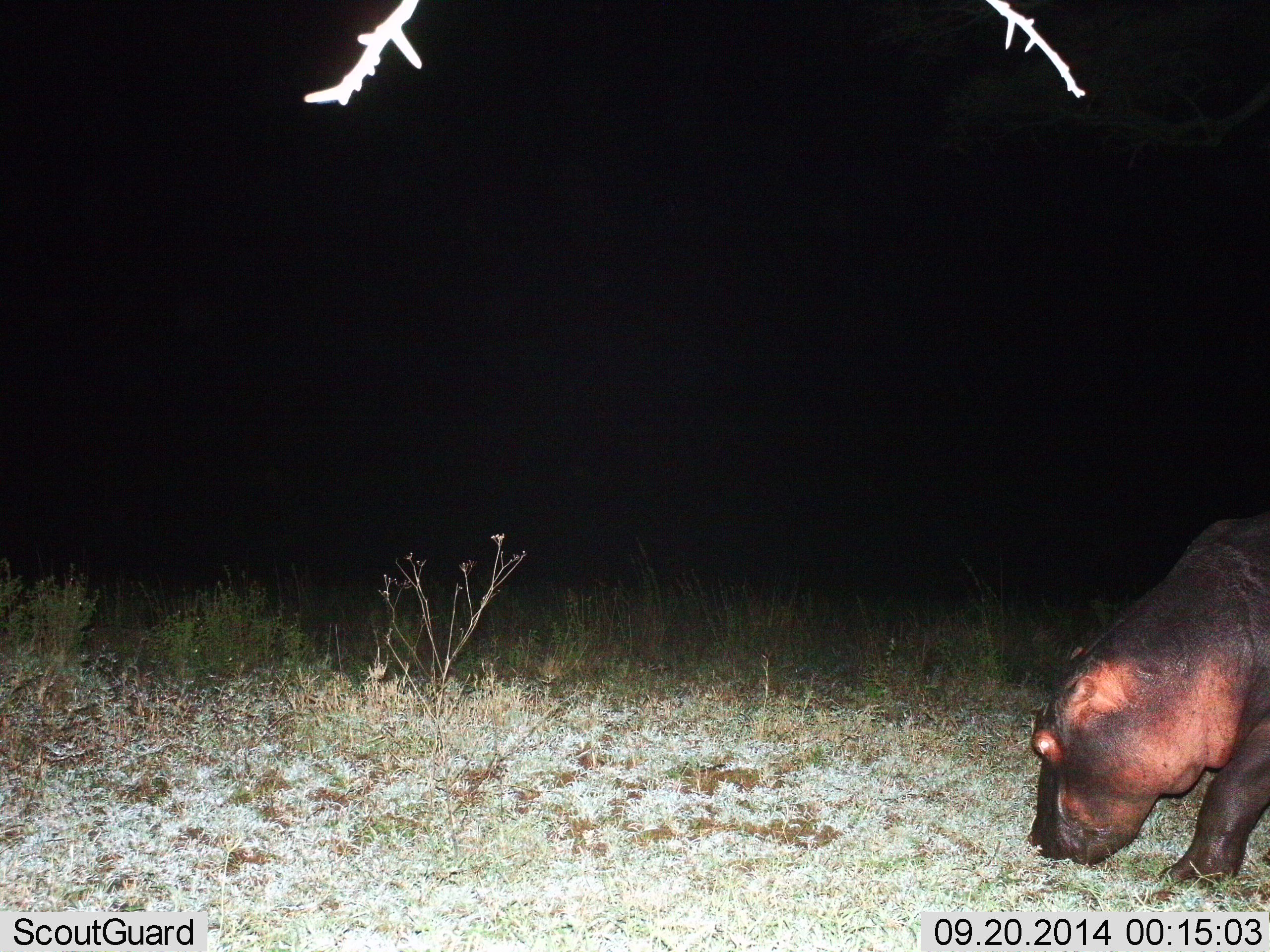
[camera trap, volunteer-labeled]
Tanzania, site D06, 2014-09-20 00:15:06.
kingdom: Animalia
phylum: Chordata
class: Mammalia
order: Artiodactyla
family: Hippopotamidae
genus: Hippopotamus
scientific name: Hippopotamus amphibius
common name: hippopotamus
Hippopotamus (Hippopotamus amphibius), count 1. Behavior (volunteer vote fractions): standing 10%, resting 0%, moving 20%, interacting 0%. Young present (vote fraction): 0%. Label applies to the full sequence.